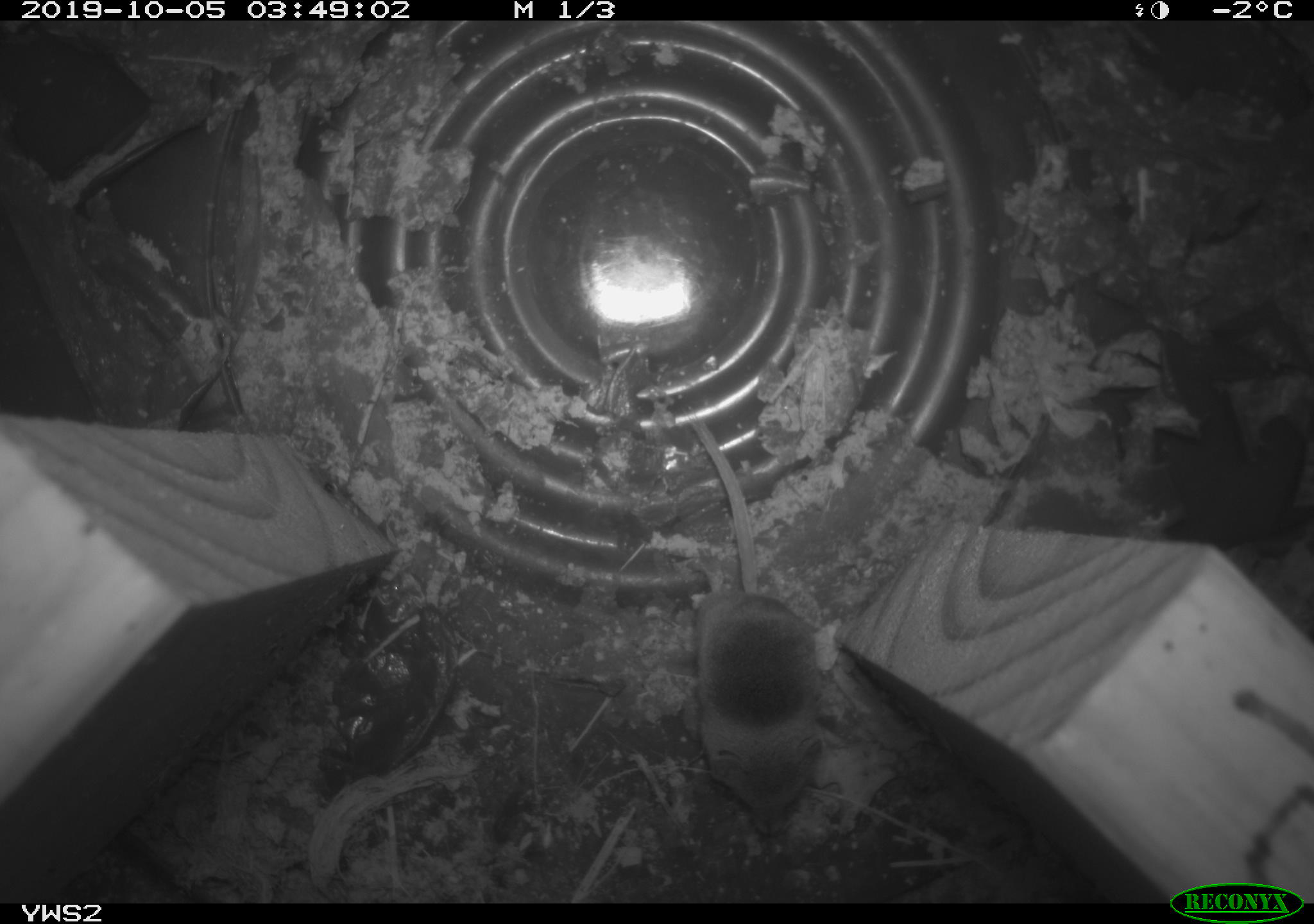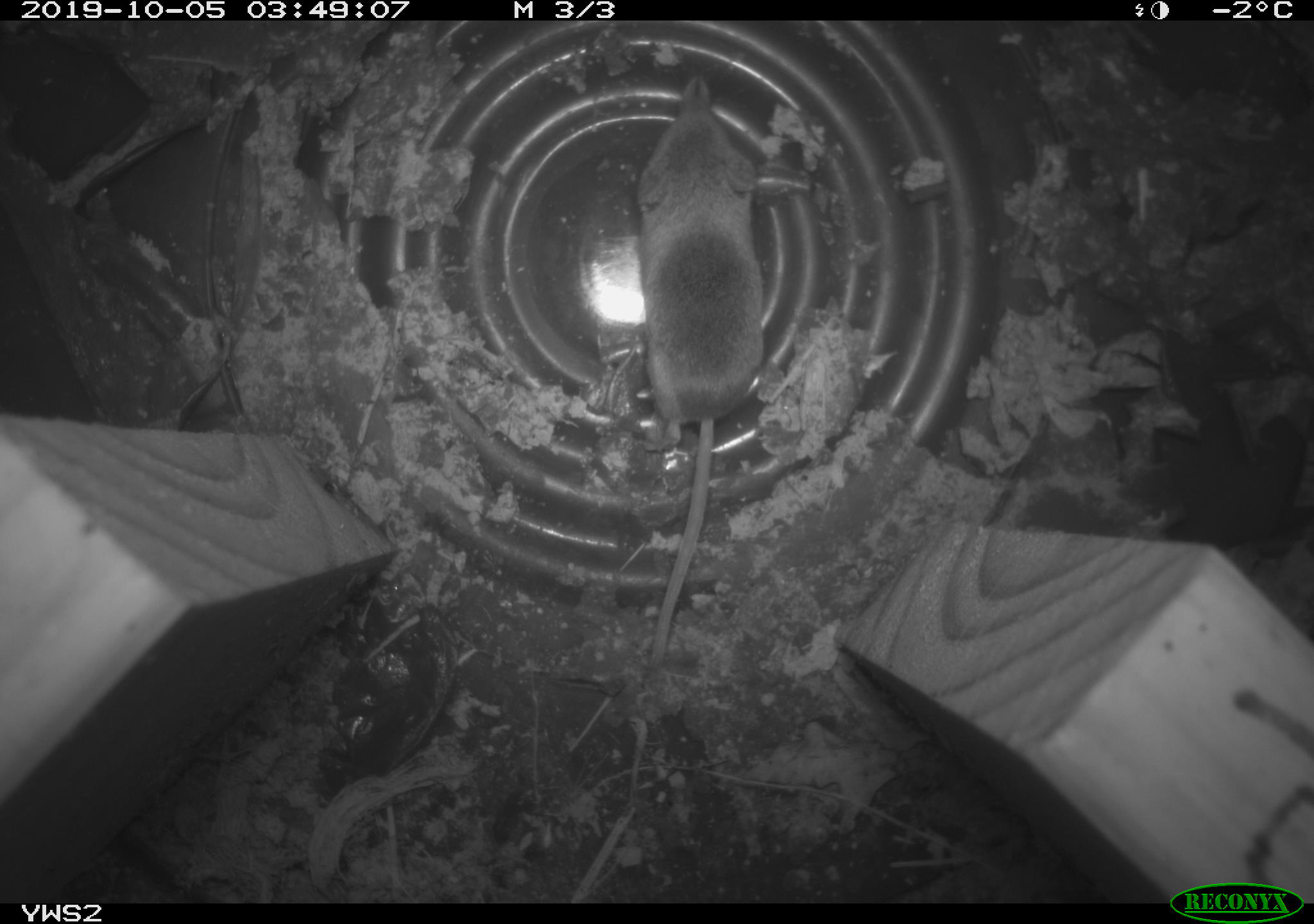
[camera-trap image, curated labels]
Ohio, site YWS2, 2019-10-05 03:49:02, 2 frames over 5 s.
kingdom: Animalia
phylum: Chordata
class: Mammalia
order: Eulipotyphla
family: Soricidae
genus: Sorex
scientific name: Sorex cinereus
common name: masked shrew